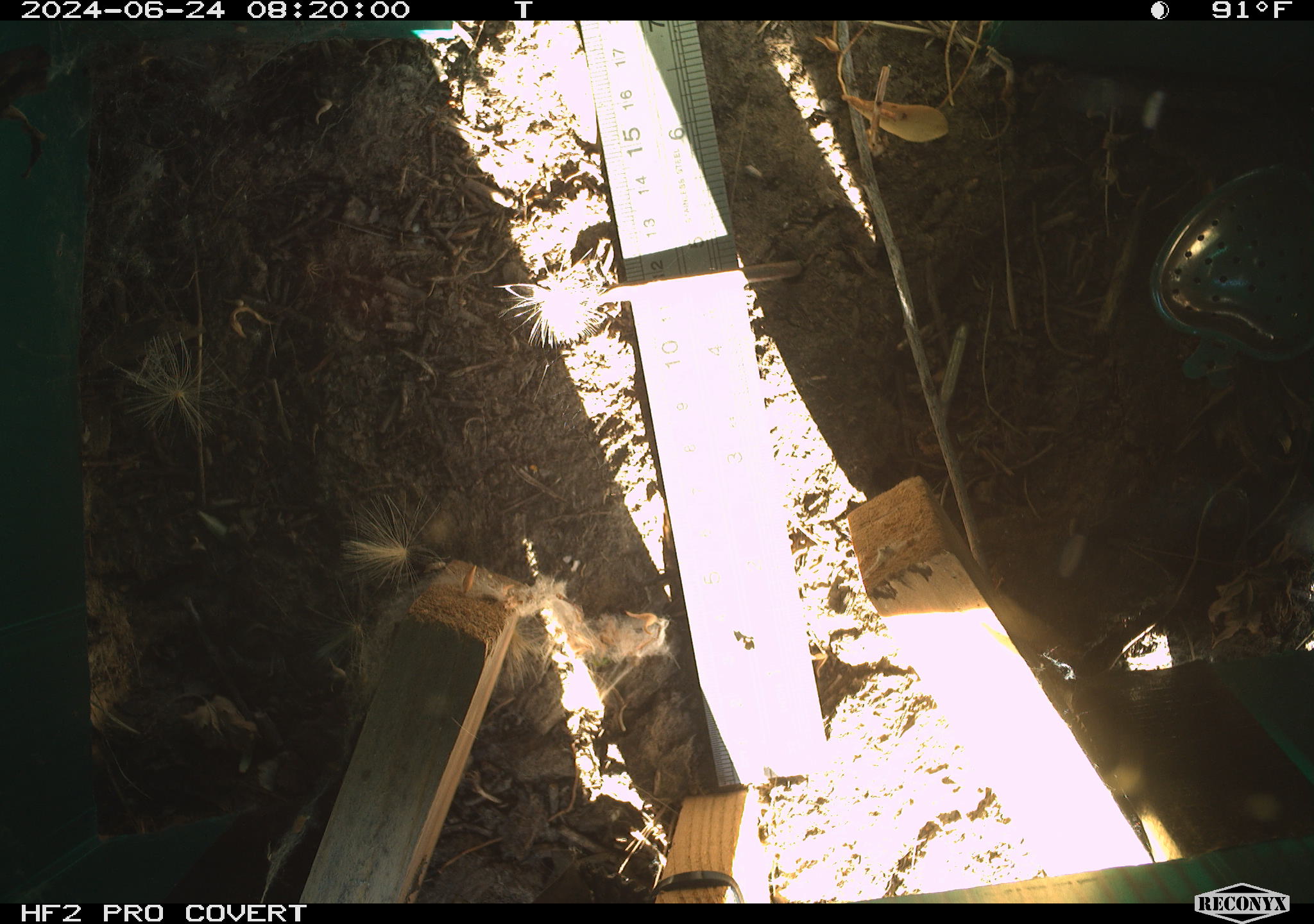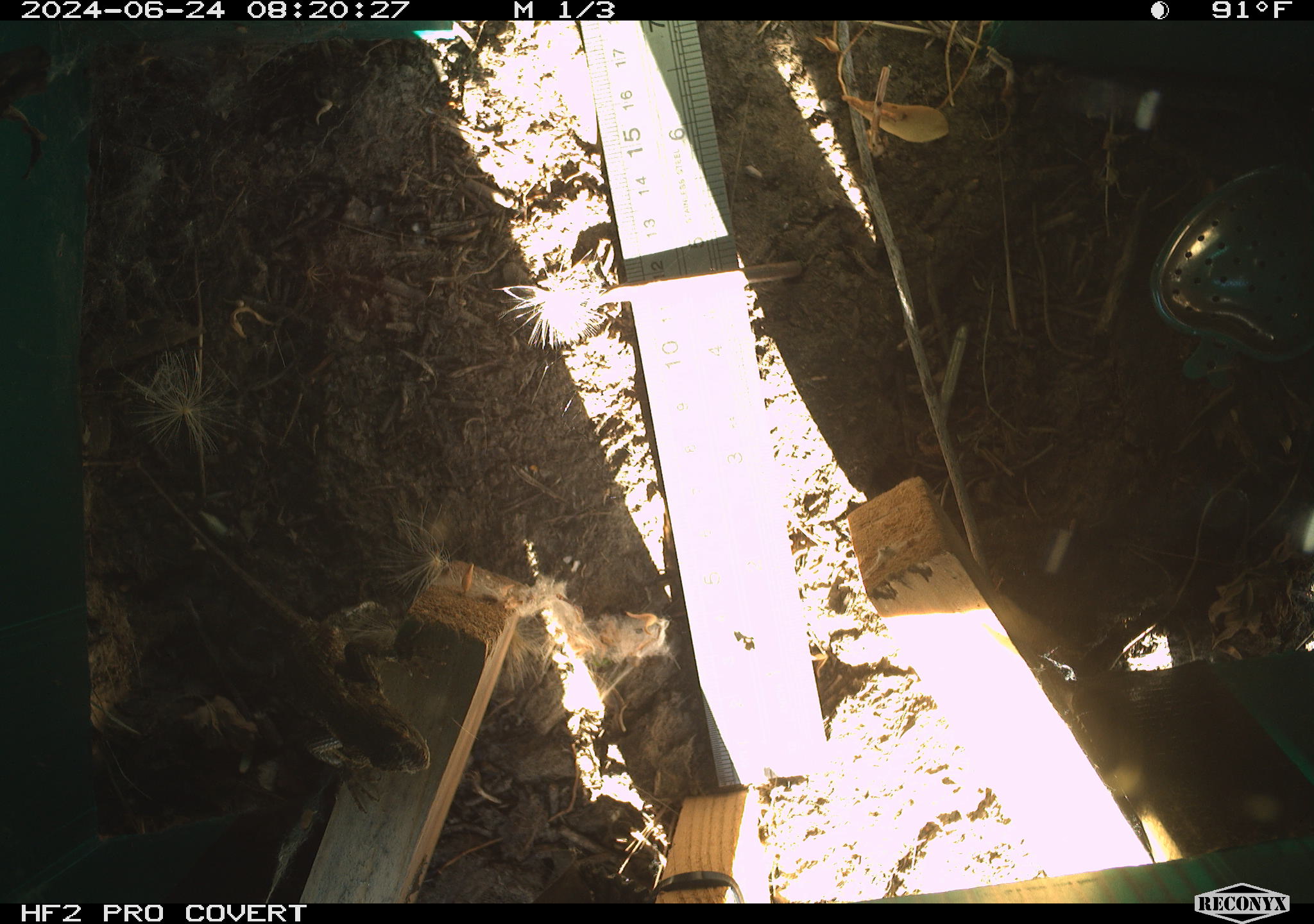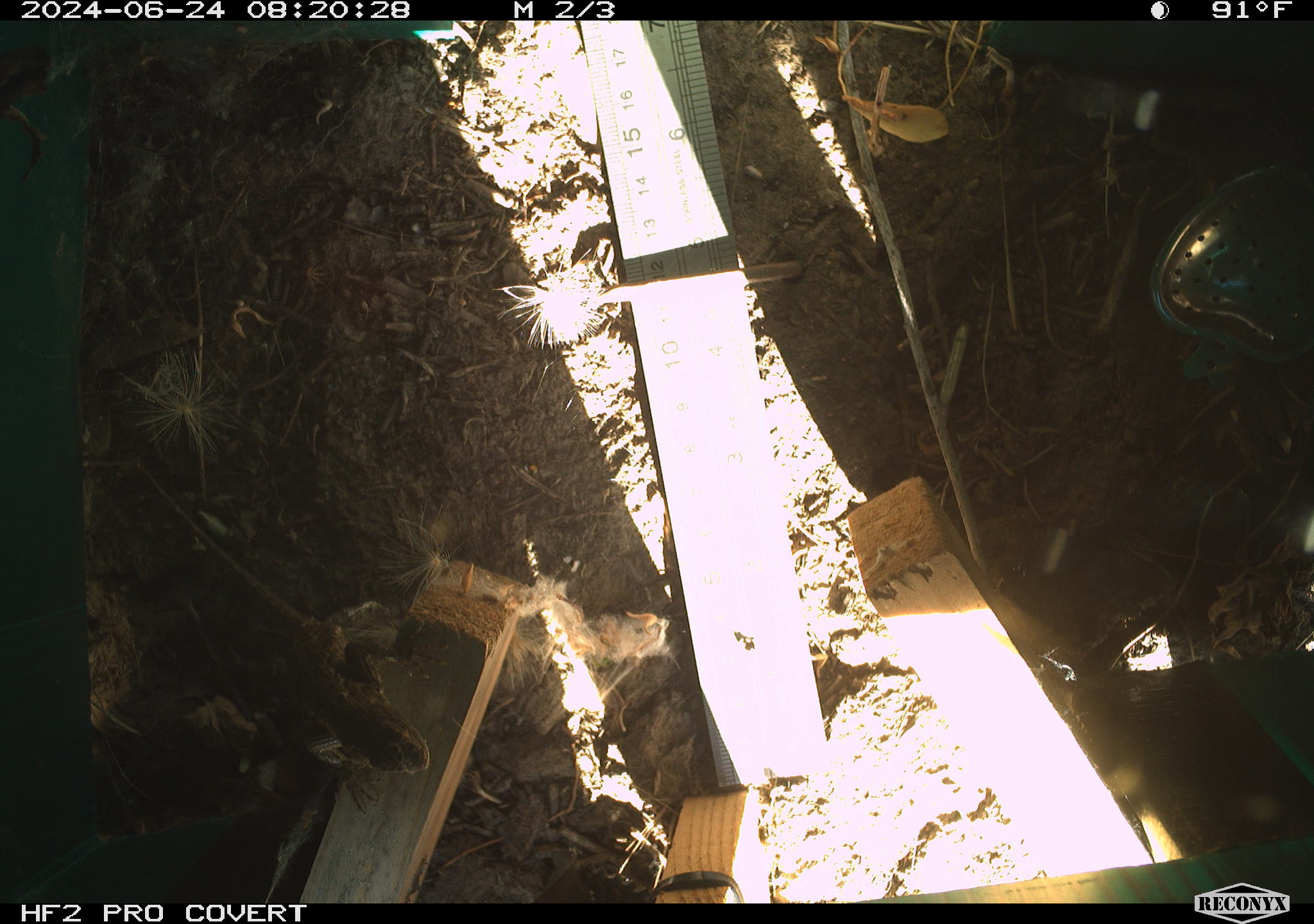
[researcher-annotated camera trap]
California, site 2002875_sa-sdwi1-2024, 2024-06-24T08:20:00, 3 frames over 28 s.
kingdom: Animalia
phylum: Chordata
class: Reptilia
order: Squamata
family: Phrynosomatidae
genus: Sceloporus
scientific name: Sceloporus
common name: spiny lizards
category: sceloporus species